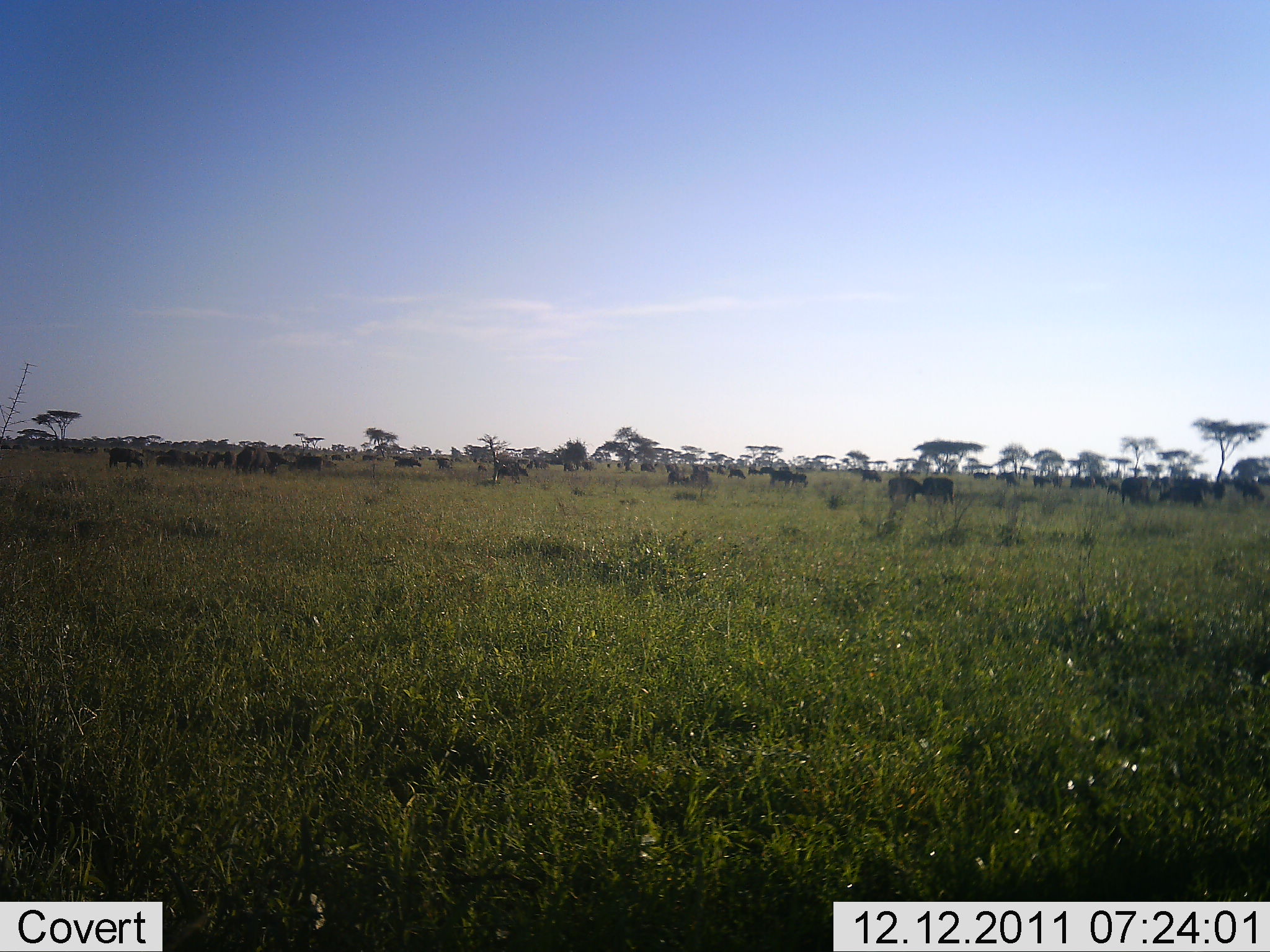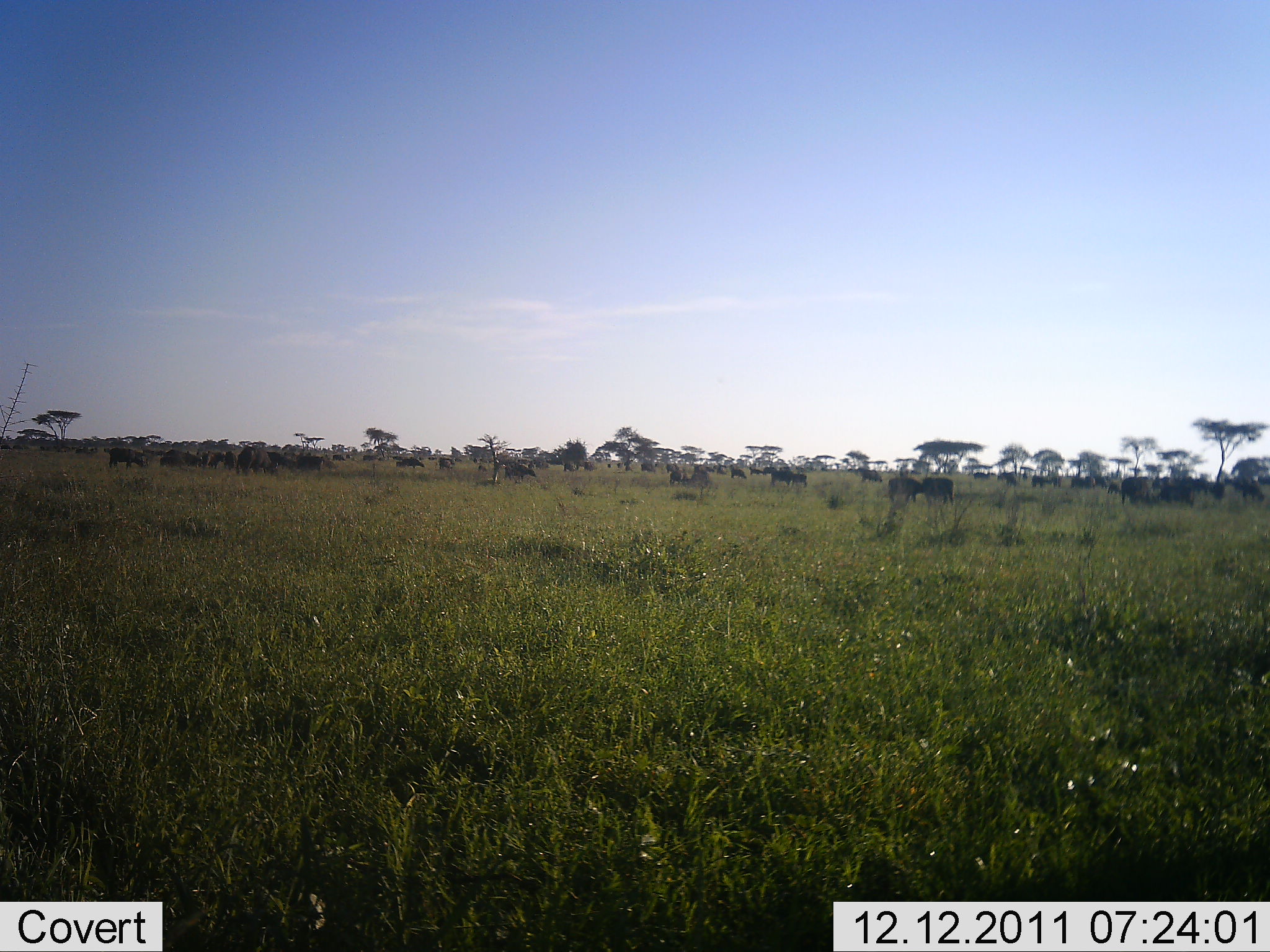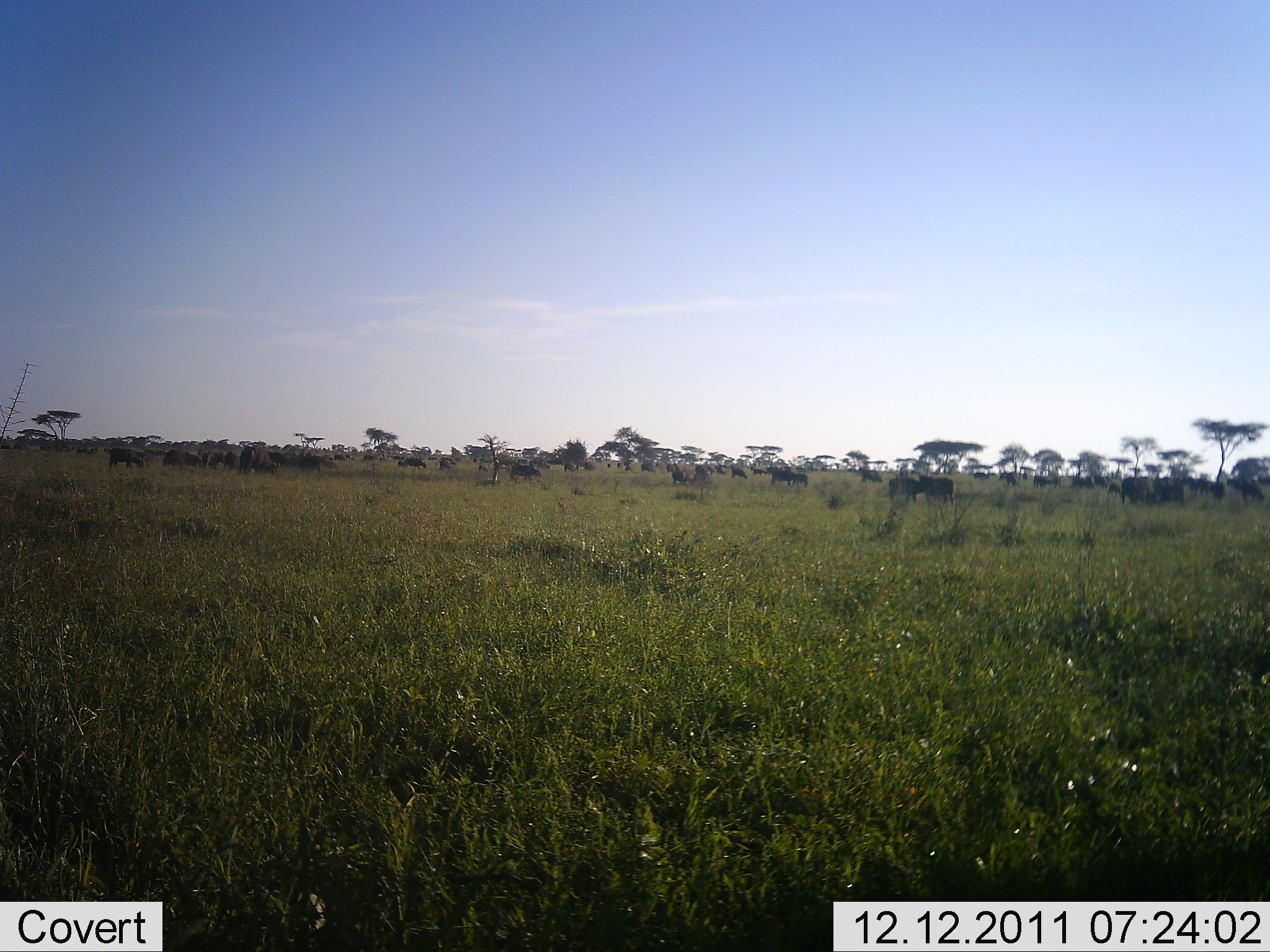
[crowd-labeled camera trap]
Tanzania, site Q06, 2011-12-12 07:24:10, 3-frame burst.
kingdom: Animalia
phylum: Chordata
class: Mammalia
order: Artiodactyla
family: Bovidae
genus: Connochaetes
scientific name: Connochaetes taurinus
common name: blue wildebeest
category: wildebeest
Wildebeest (blue wildebeest) (Connochaetes taurinus), count 11-50. Behavior (volunteer vote fractions): standing 67%, resting 11%, moving 56%, interacting 11%. Young present (vote fraction): 0%. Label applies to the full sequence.